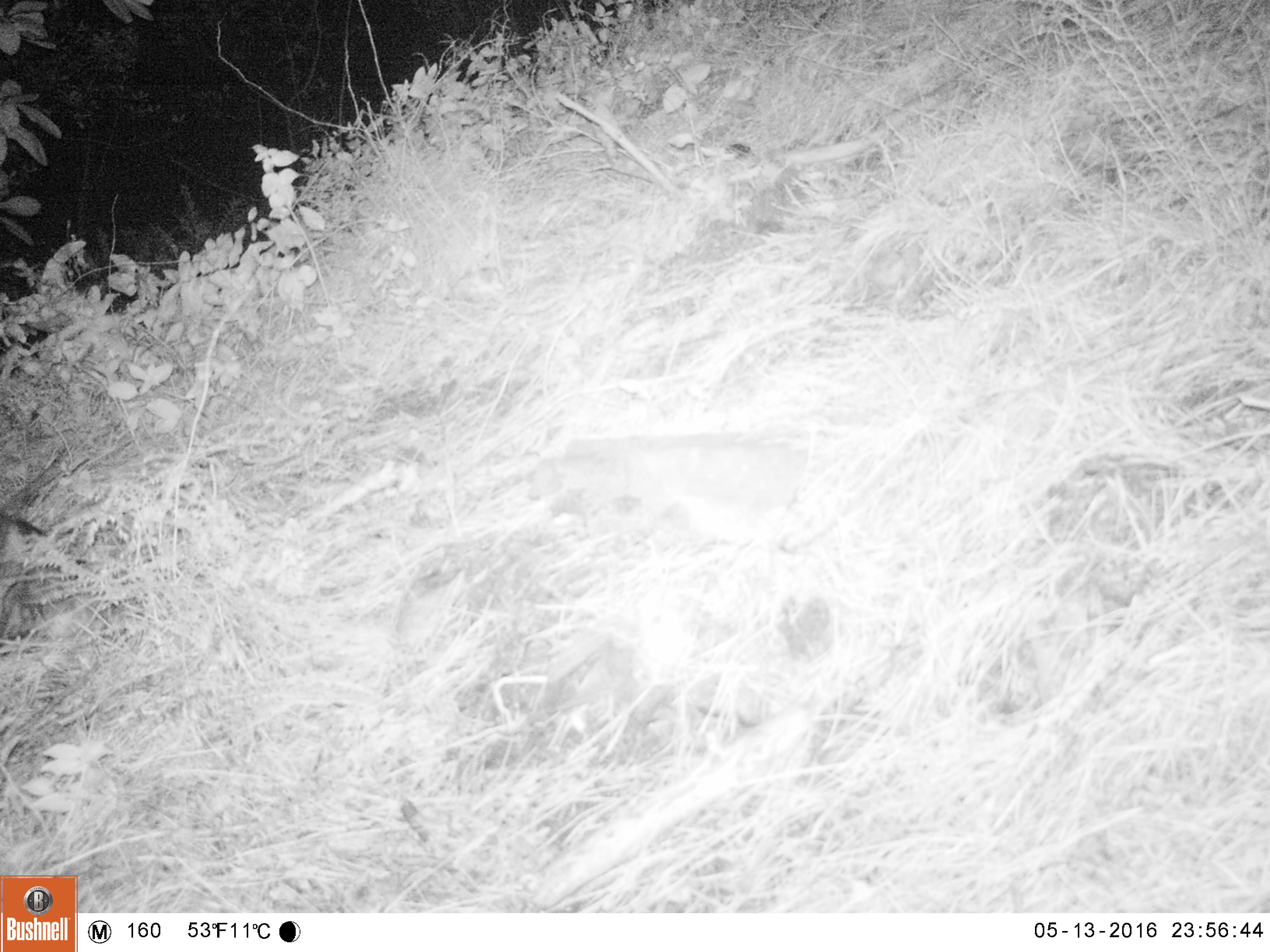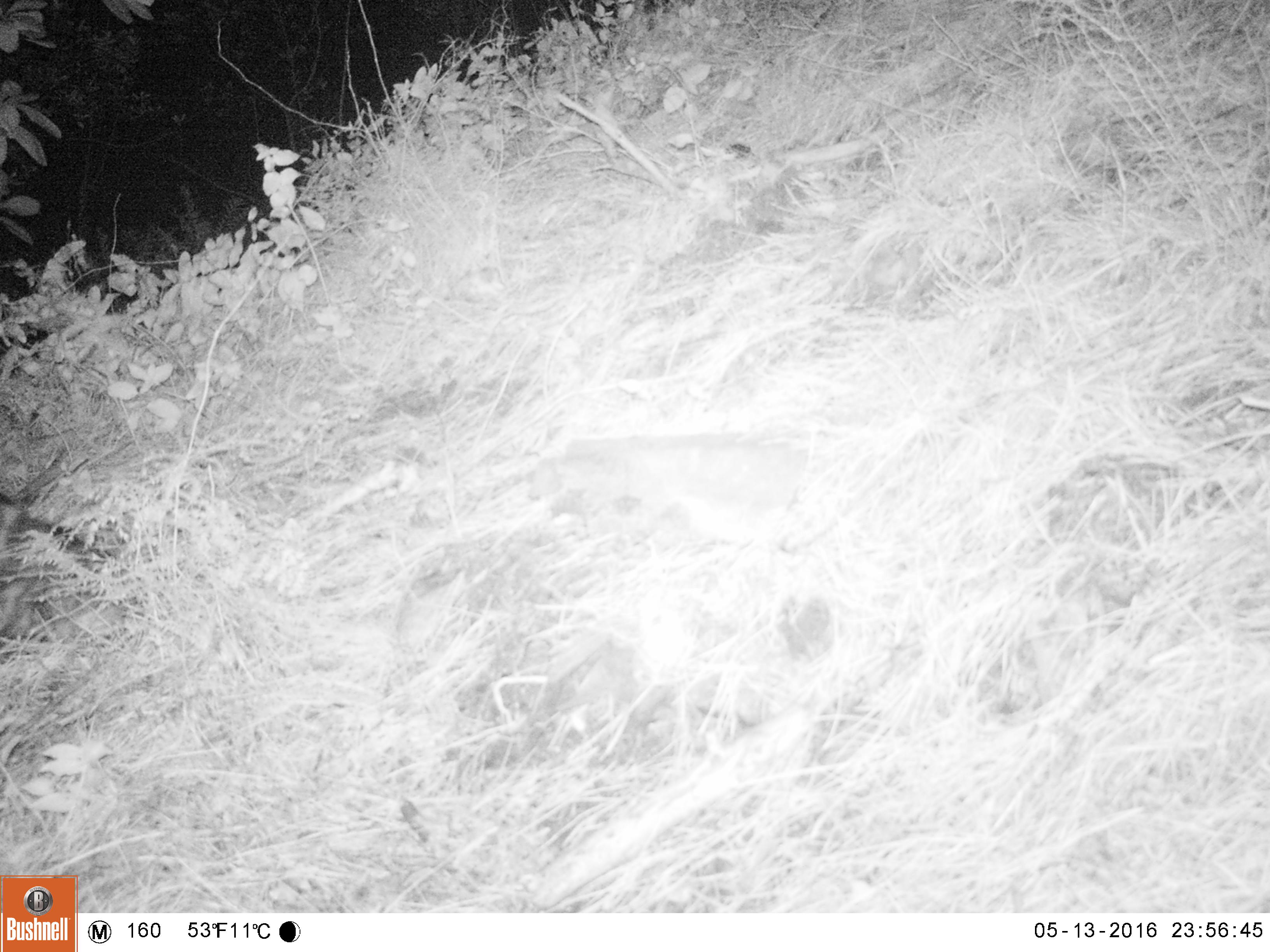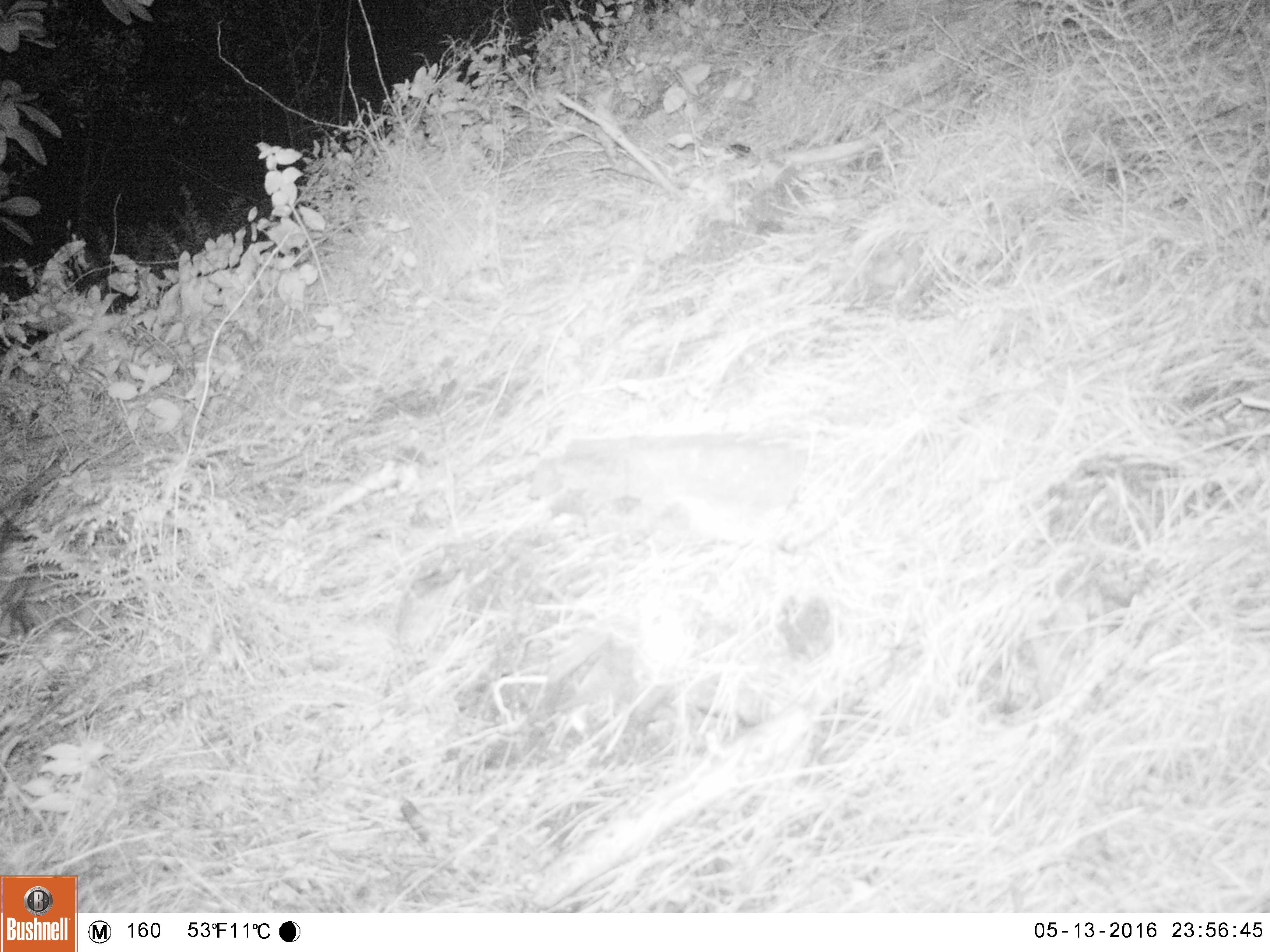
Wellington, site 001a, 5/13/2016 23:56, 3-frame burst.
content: unidentified animal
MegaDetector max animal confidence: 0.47